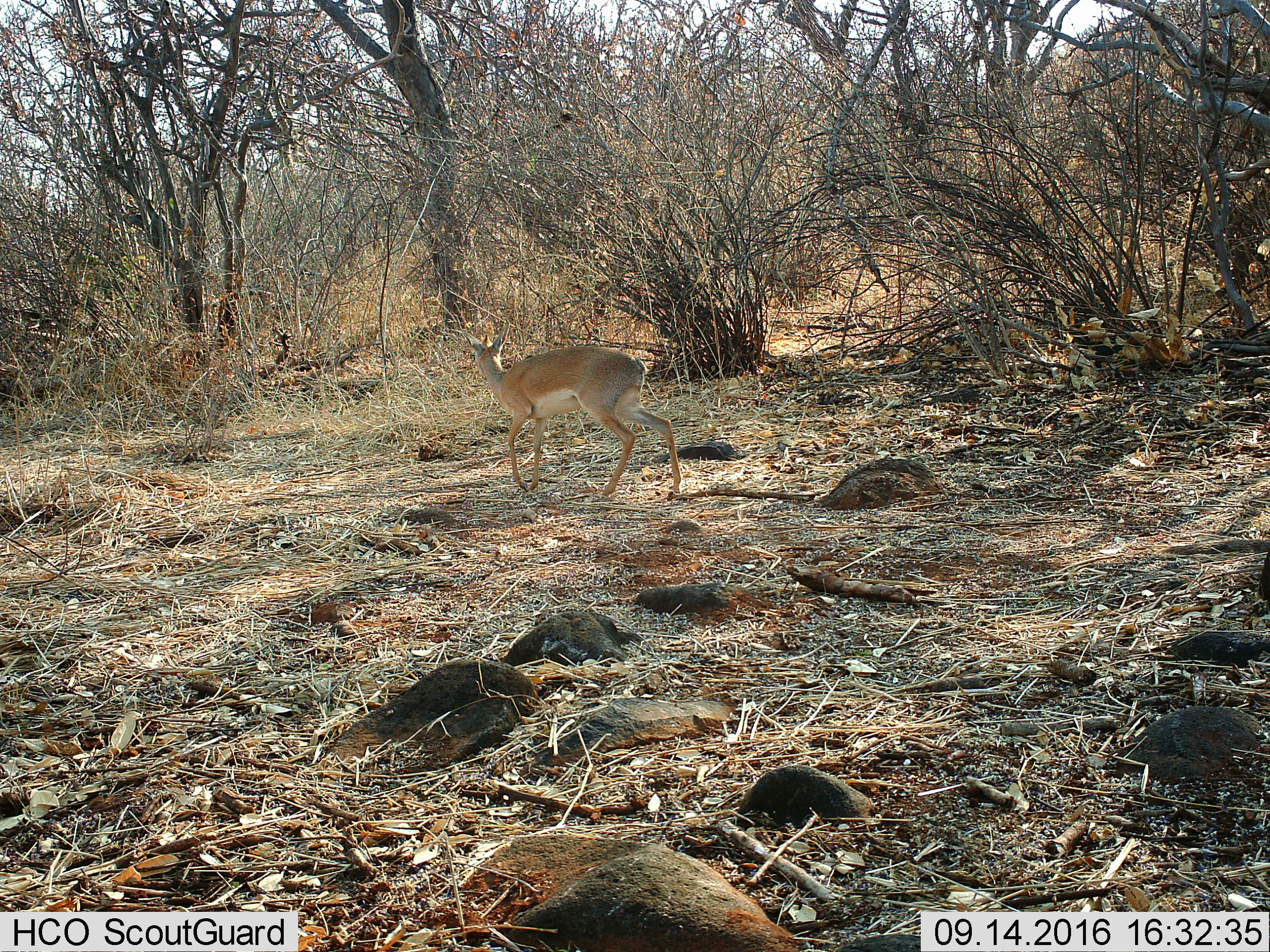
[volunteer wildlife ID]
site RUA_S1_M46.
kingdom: Animalia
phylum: Chordata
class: Mammalia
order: Artiodactyla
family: Bovidae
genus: Madoqua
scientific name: Madoqua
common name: dik-dik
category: dikdik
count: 1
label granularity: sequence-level